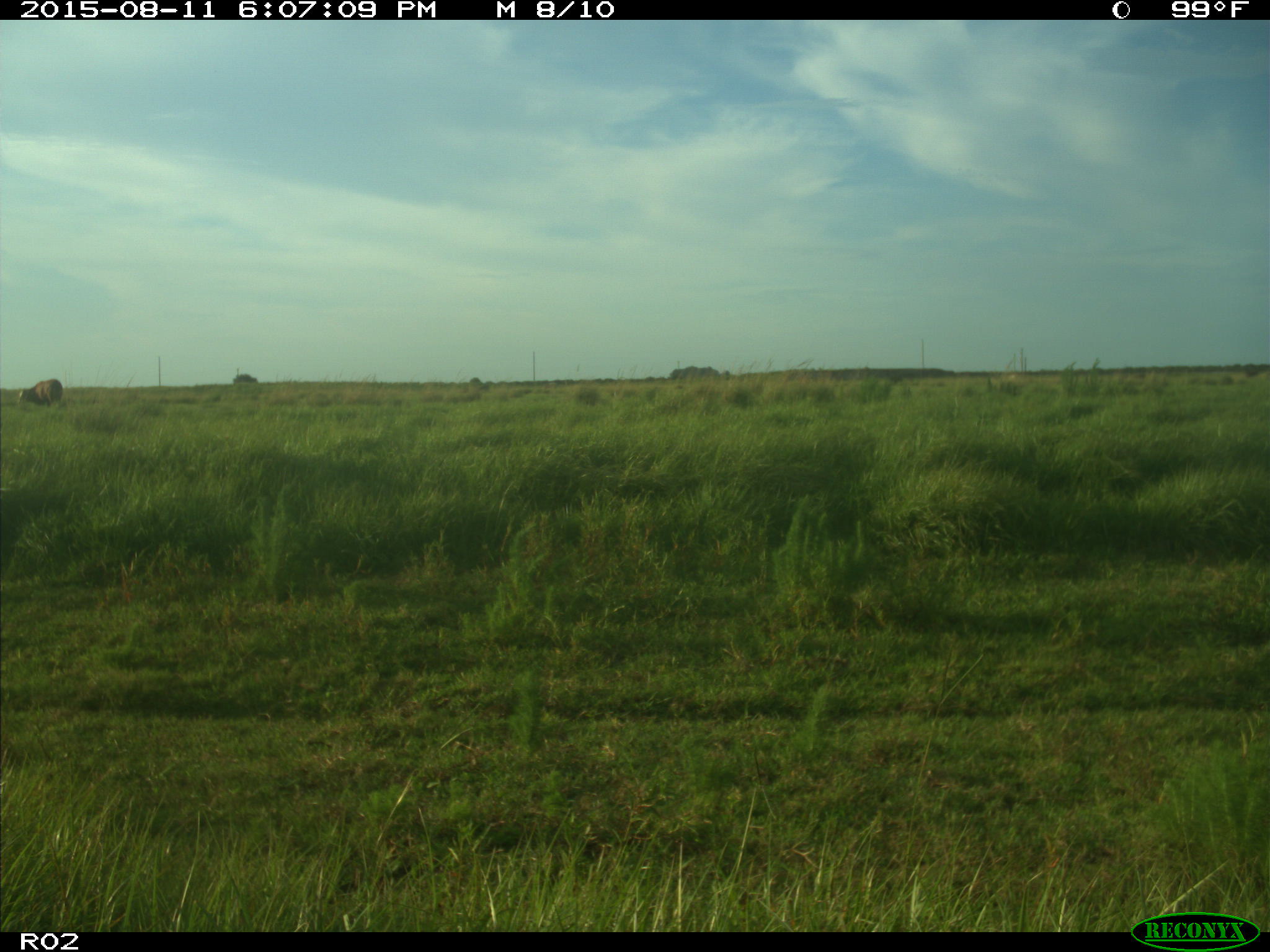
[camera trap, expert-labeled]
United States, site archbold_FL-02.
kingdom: Animalia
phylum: Chordata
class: Mammalia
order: Artiodactyla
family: Bovidae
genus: Bos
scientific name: Bos taurus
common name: domestic cow